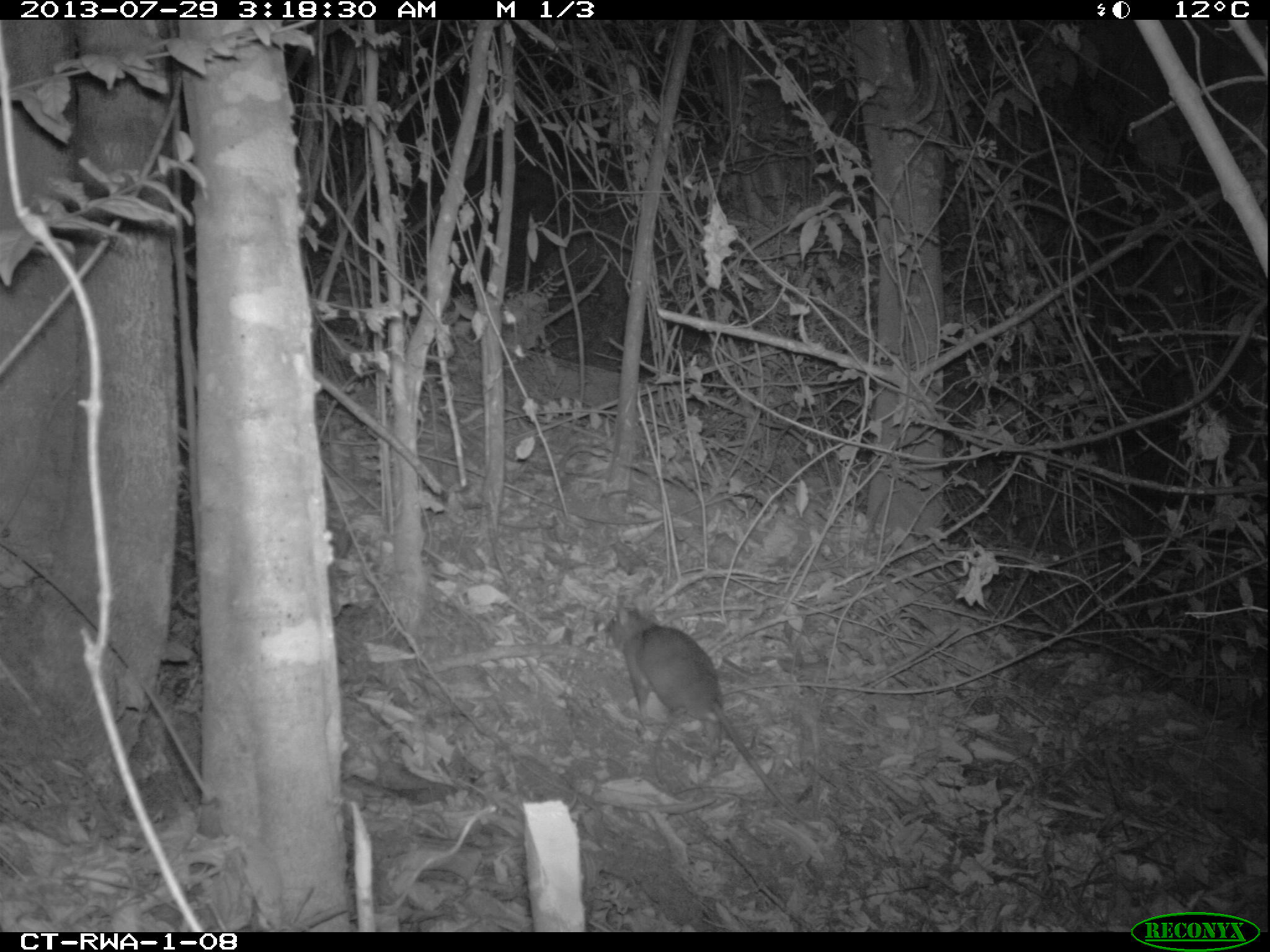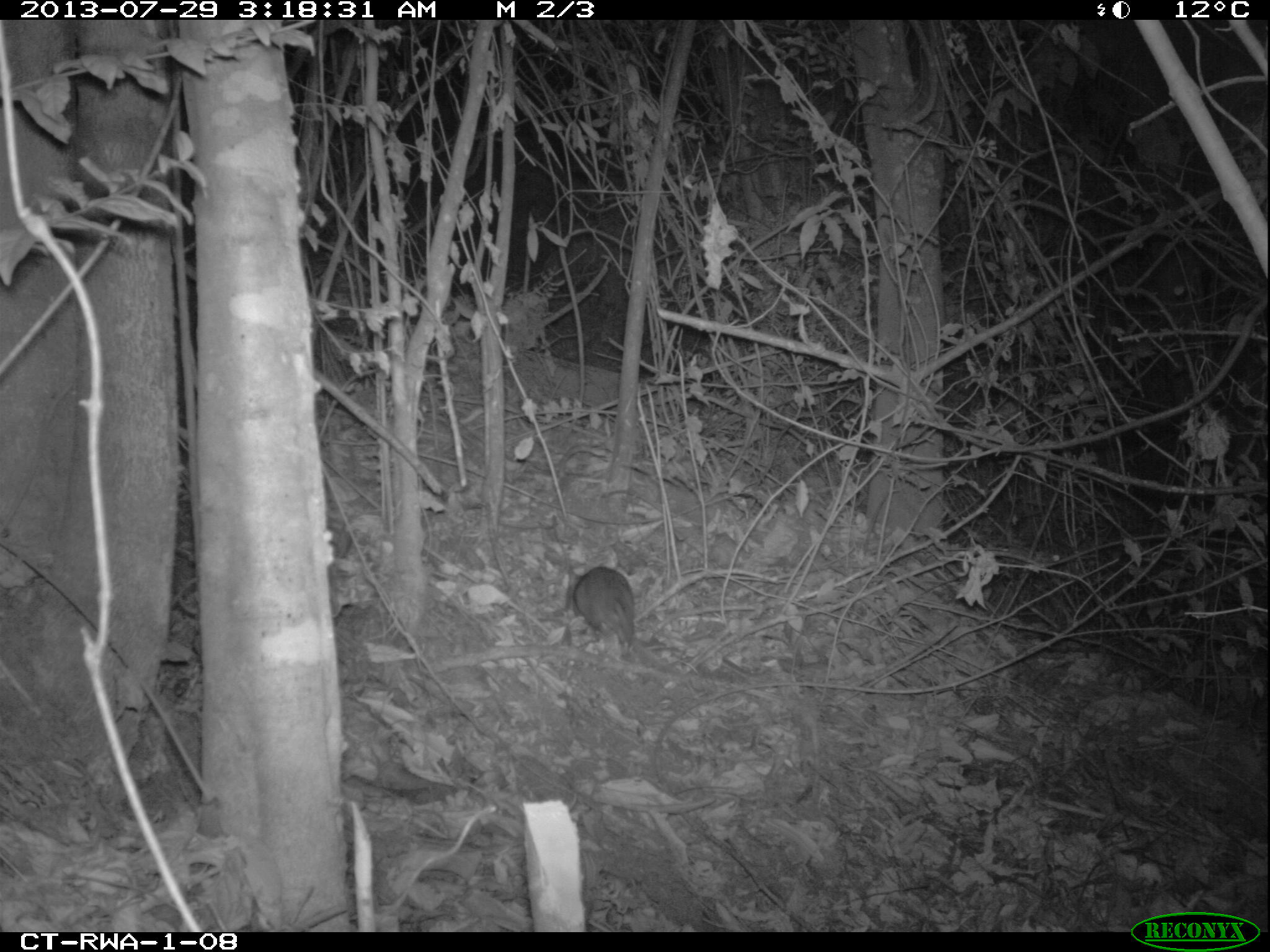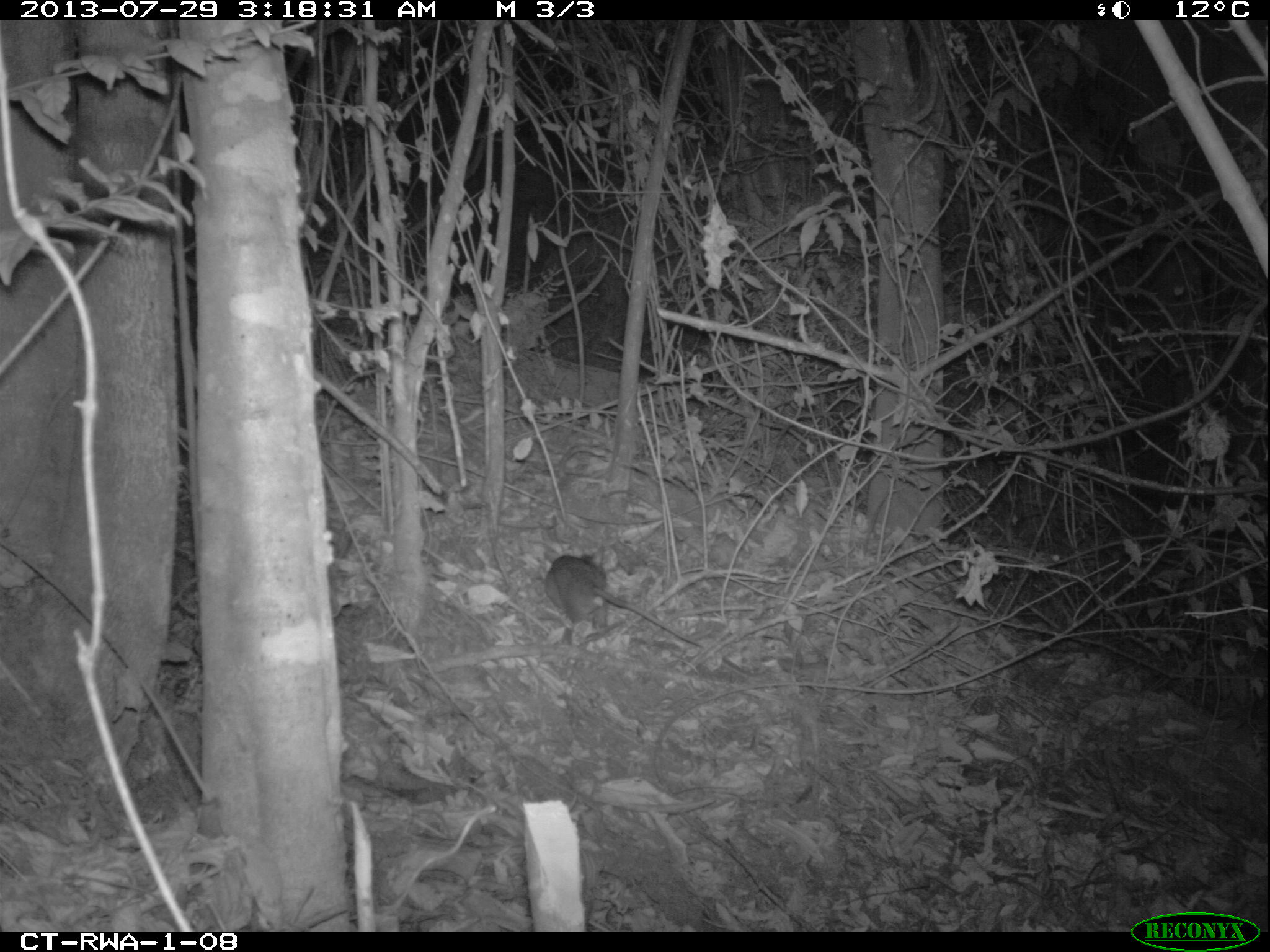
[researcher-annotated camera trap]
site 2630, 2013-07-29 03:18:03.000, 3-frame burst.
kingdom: Animalia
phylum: Chordata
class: Mammalia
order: Rodentia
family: Nesomyidae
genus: Cricetomys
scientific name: Cricetomys gambianus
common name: african giant pouched rat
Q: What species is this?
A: Cricetomys gambianus (african giant pouched rat).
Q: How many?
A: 1.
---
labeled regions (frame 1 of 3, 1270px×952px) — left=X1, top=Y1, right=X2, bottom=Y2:
cricetomys gambianus: left=605, top=605, right=823, bottom=835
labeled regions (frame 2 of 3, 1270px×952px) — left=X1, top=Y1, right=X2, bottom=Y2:
cricetomys gambianus: left=571, top=565, right=637, bottom=654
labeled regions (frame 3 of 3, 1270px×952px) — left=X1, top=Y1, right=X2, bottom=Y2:
cricetomys gambianus: left=543, top=554, right=705, bottom=650